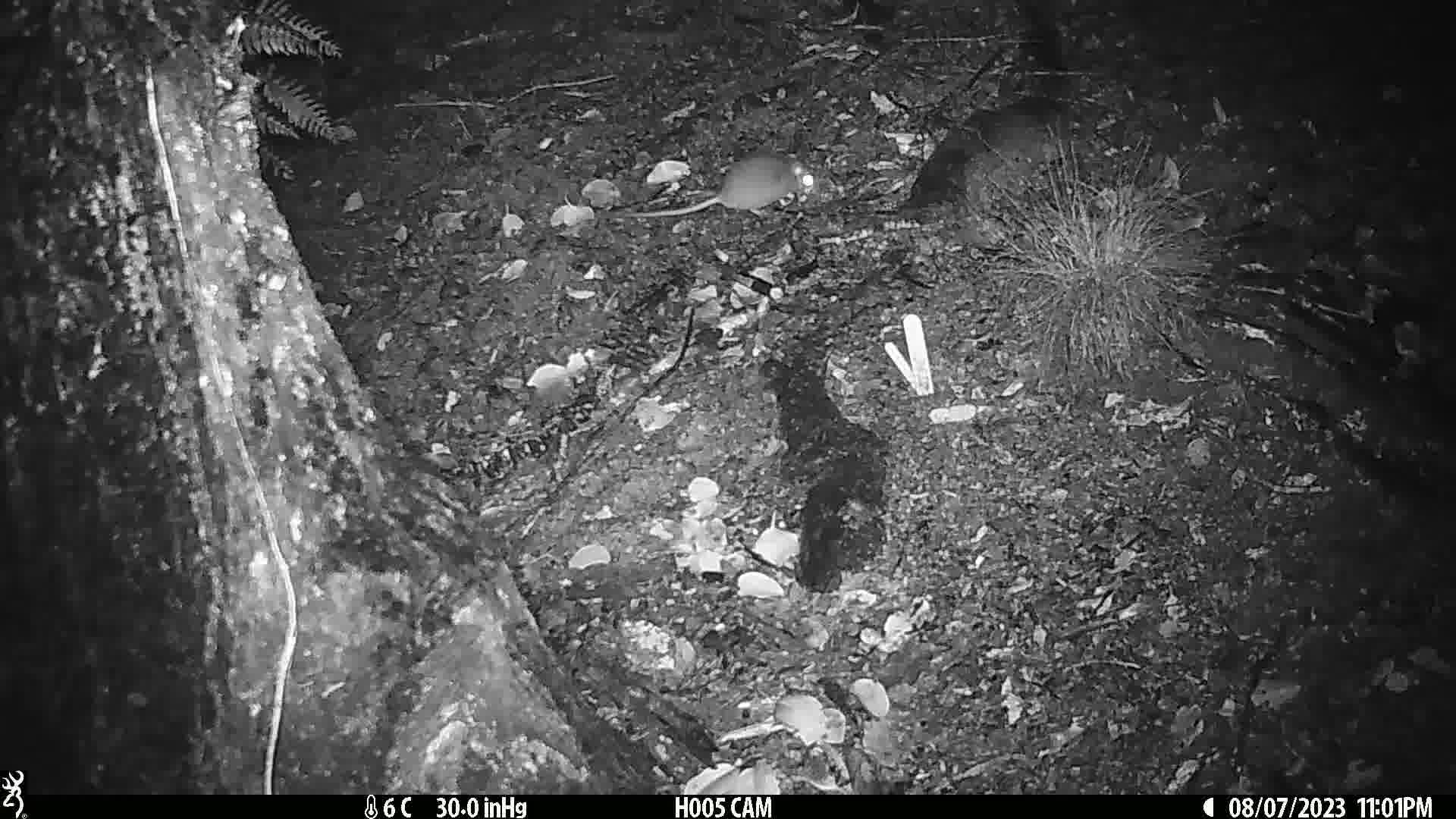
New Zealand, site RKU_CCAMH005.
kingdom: Animalia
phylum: Chordata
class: Mammalia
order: Rodentia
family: Muridae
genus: Rattus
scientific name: Rattus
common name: rat